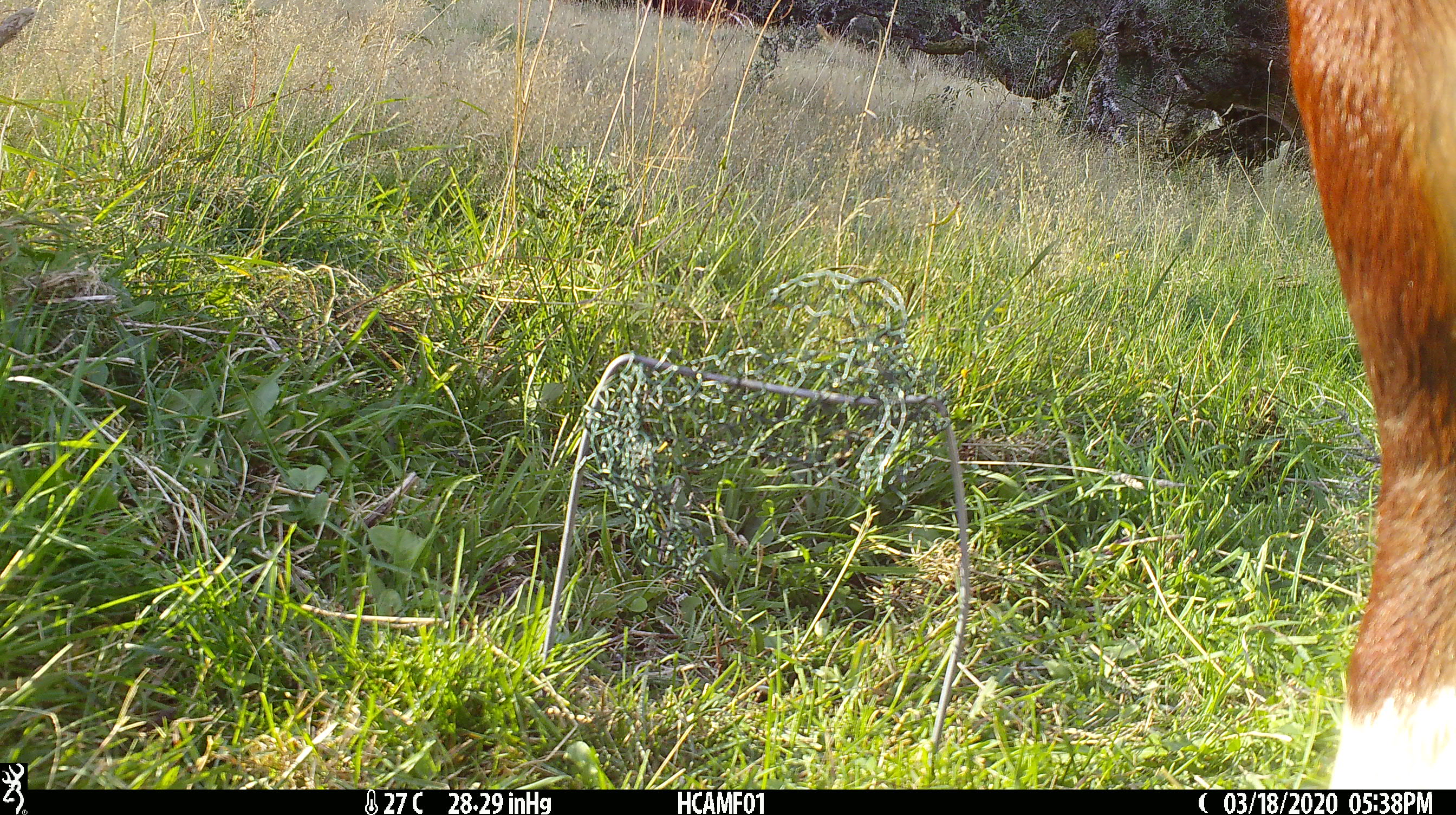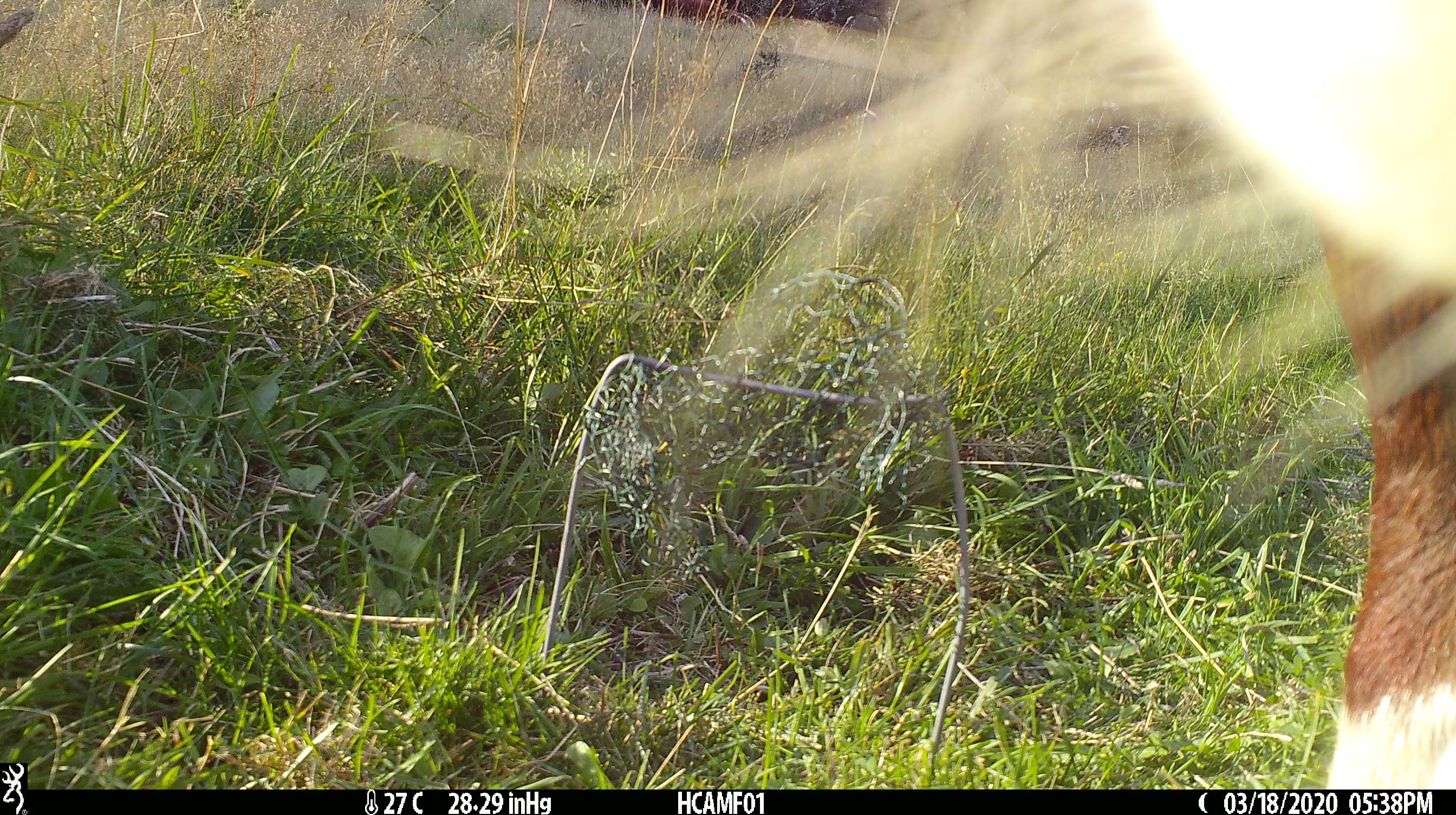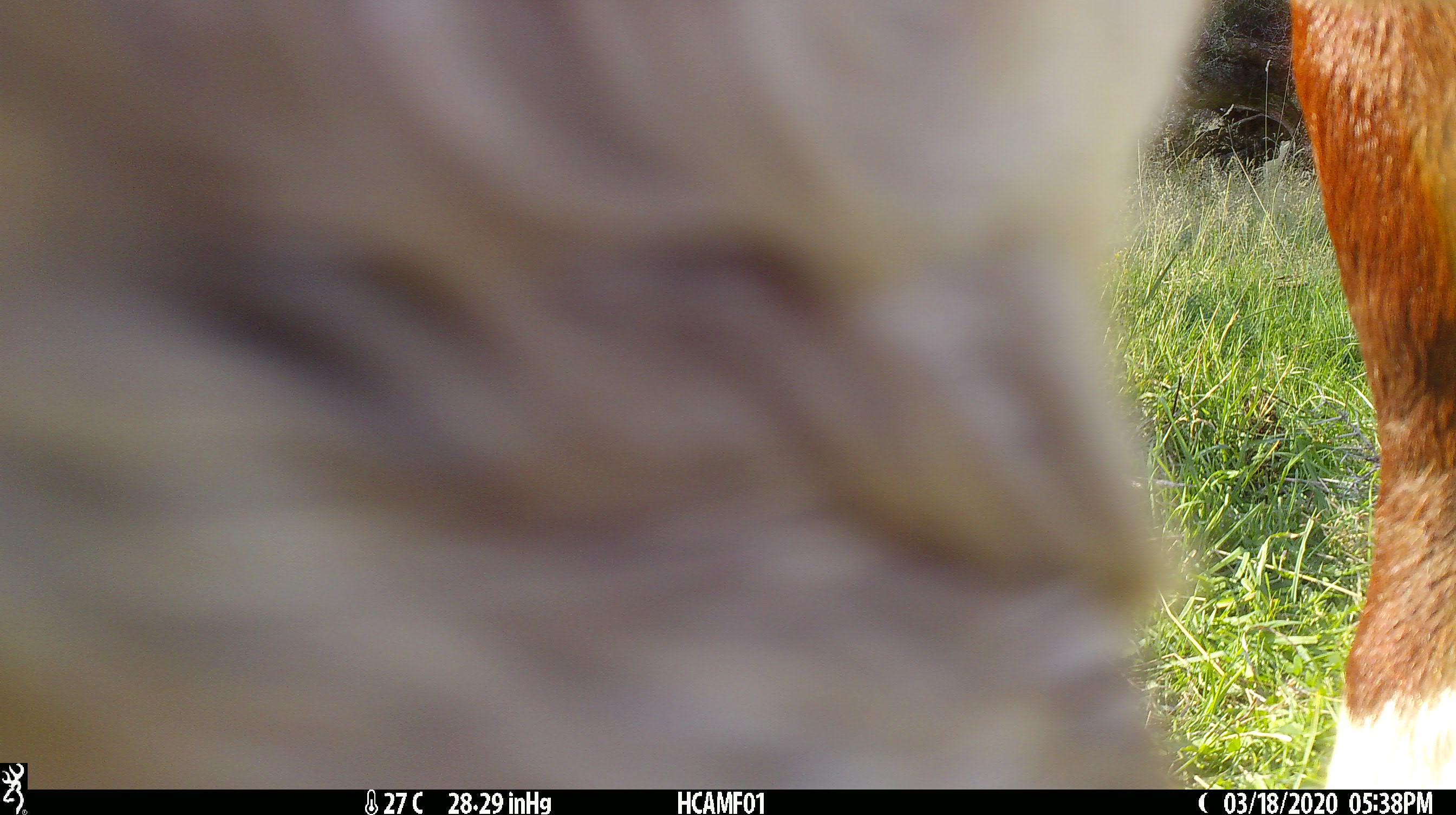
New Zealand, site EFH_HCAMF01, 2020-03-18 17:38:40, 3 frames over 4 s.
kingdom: Animalia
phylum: Chordata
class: Mammalia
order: Artiodactyla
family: Bovidae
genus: Bos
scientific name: Bos taurus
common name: domestic cow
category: cow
Cow (domestic cow) (Bos taurus).